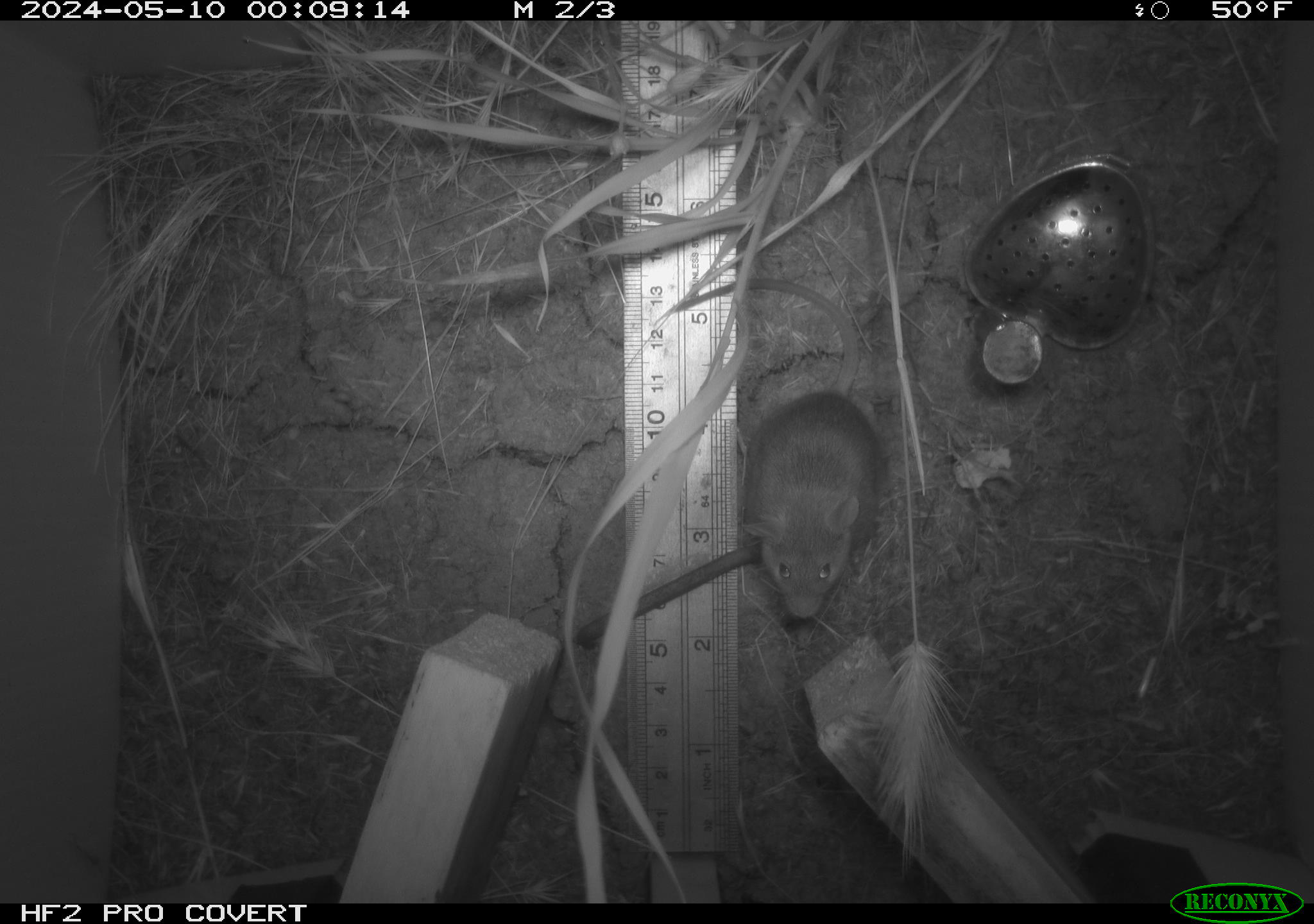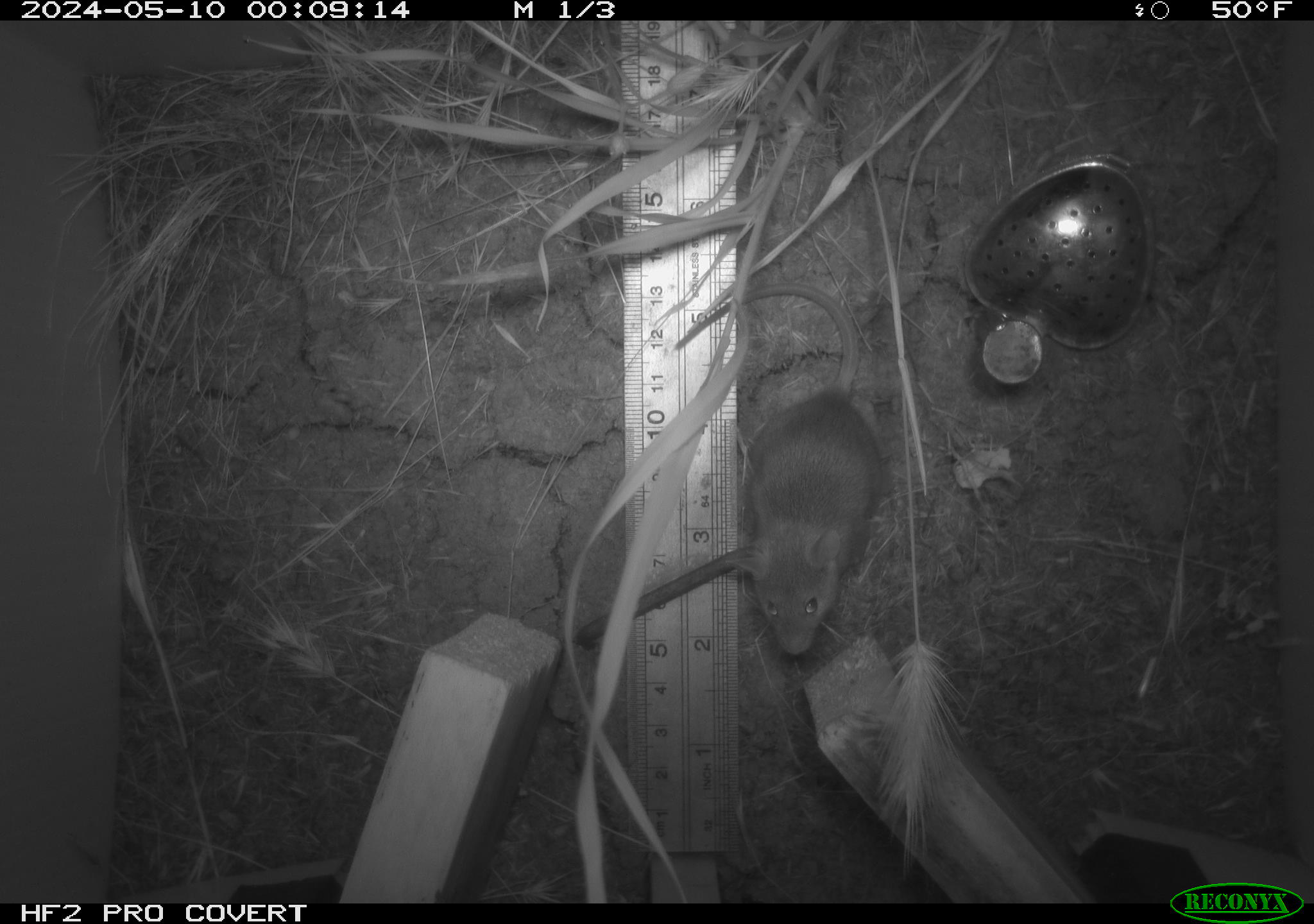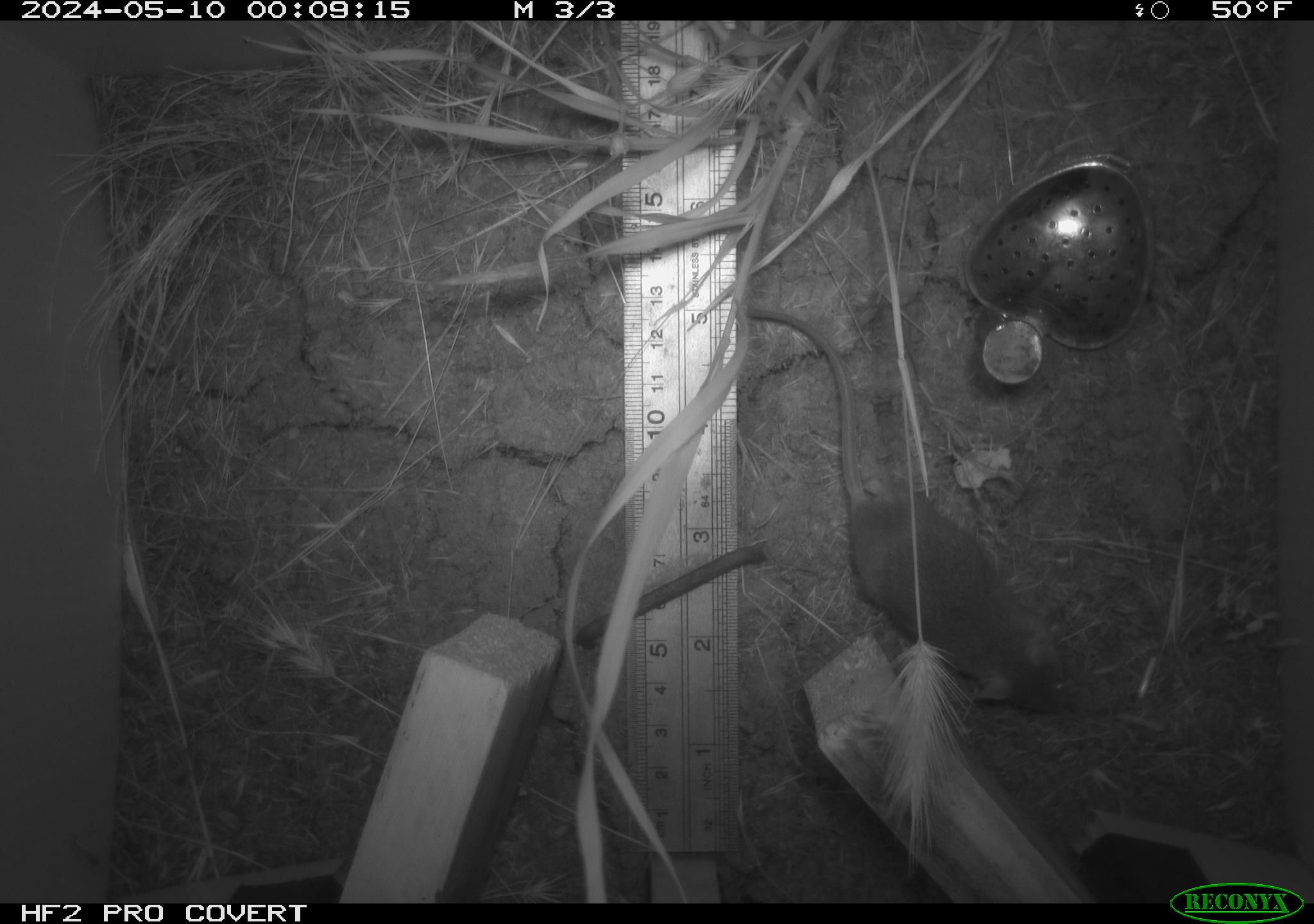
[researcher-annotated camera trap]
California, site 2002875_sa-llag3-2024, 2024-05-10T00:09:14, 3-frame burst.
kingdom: Animalia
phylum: Chordata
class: Mammalia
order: Rodentia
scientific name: Rodentia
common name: rodent